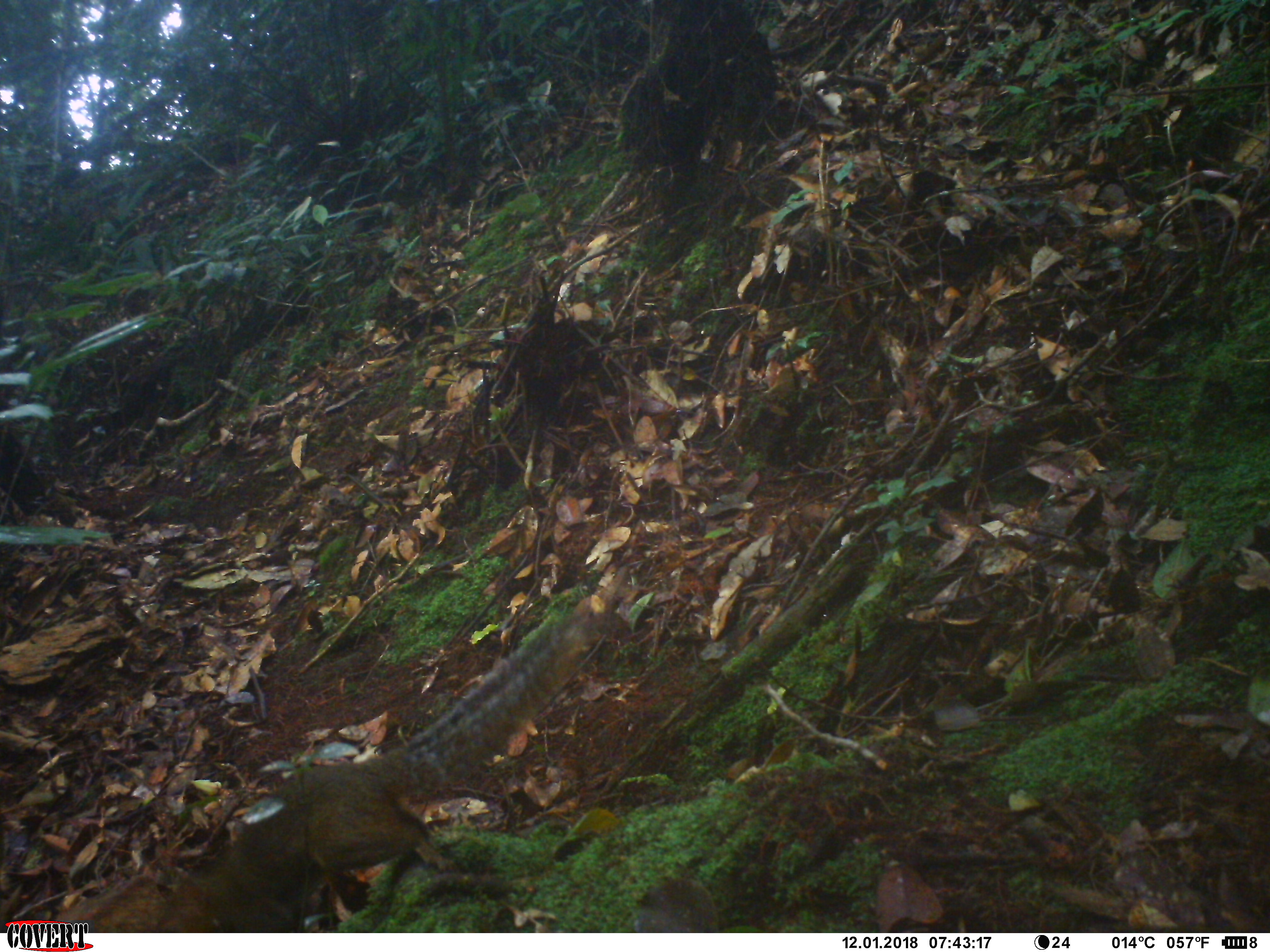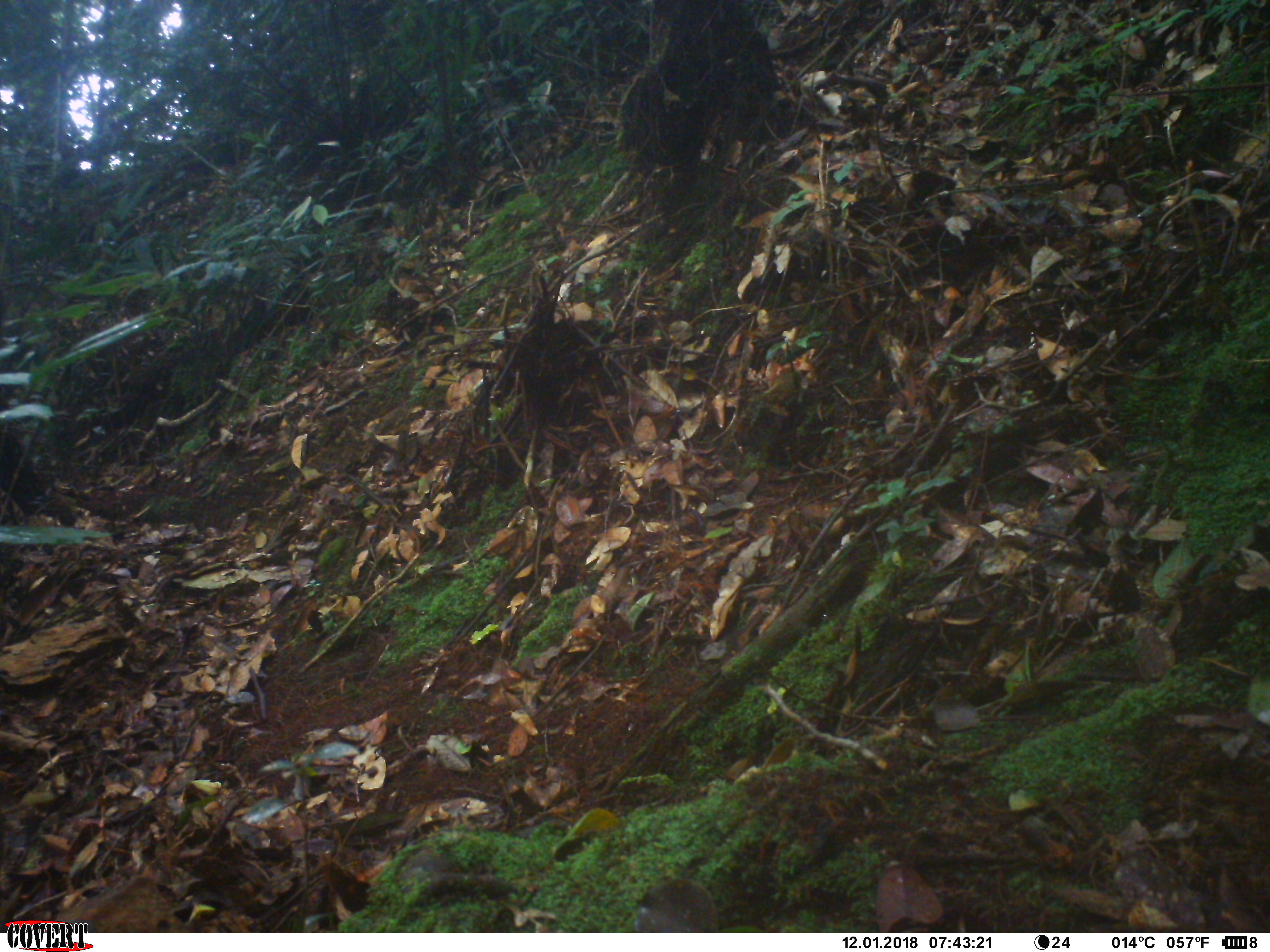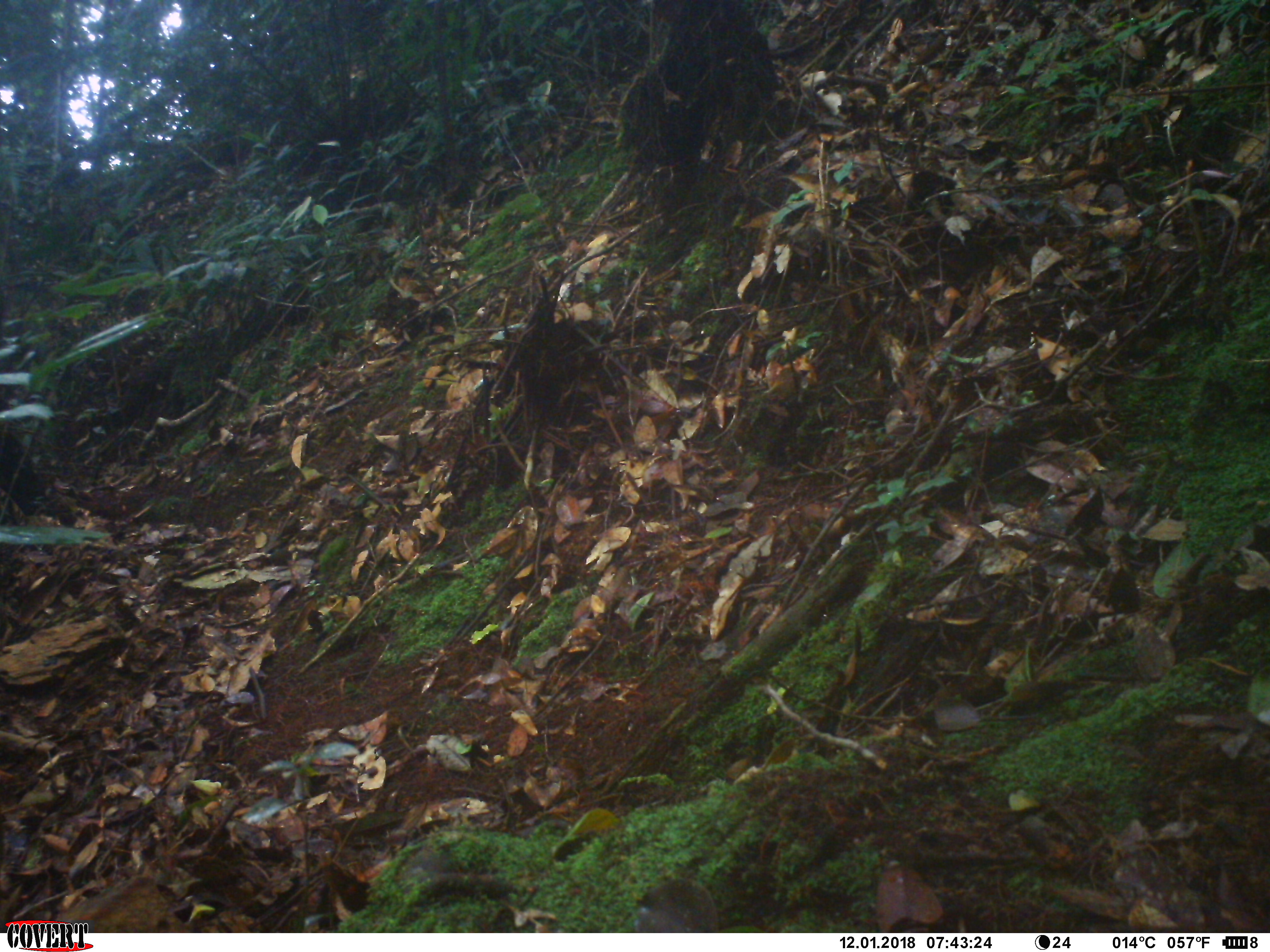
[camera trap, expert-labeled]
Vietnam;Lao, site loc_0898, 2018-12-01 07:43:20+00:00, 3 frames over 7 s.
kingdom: Animalia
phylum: Chordata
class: Mammalia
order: Rodentia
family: Sciuridae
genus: Dremomys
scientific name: Dremomys rufigenis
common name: red-cheeked squirrel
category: red cheeked squirrel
Red cheeked squirrel (red-cheeked squirrel) (Dremomys rufigenis). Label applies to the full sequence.